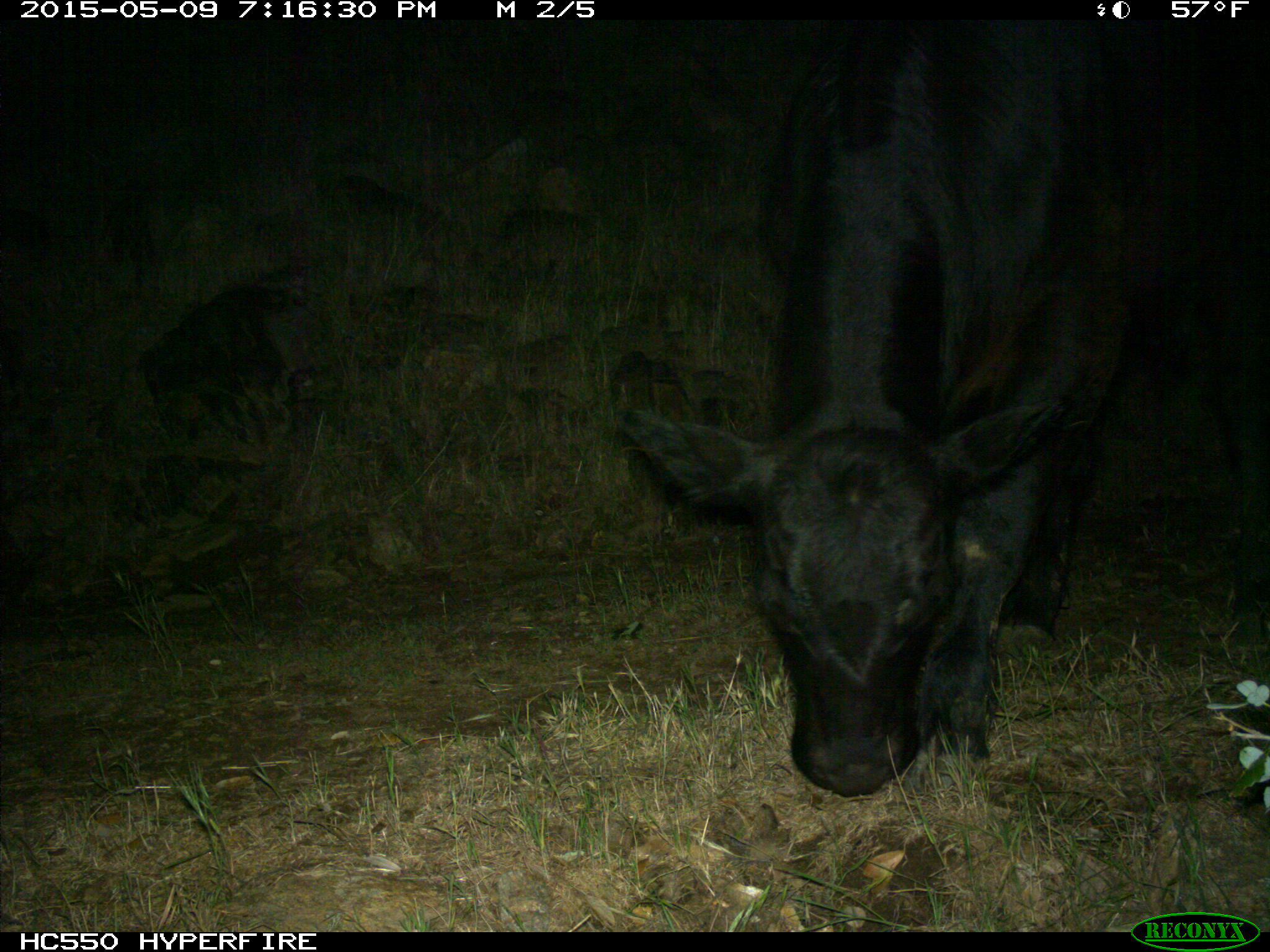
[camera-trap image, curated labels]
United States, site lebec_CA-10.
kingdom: Animalia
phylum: Chordata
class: Mammalia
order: Artiodactyla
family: Bovidae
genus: Bos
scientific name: Bos taurus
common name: domestic cow